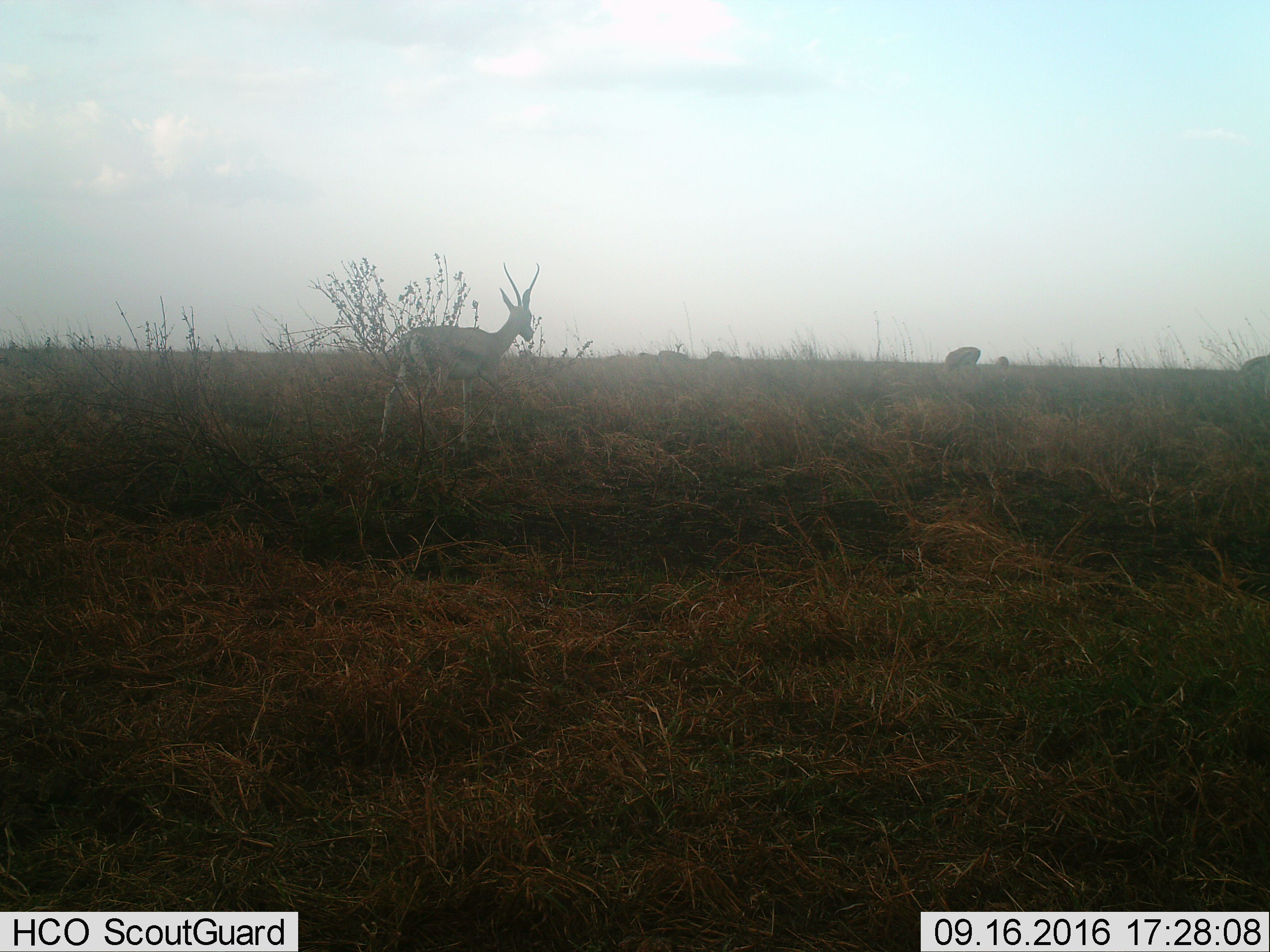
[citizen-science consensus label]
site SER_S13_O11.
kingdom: Animalia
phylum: Chordata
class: Mammalia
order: Artiodactyla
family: Bovidae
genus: Eudorcas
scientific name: Eudorcas thomsonii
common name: thomson's gazelle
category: gazellethomsons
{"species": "gazellethomsons (thomson's gazelle) (Eudorcas thomsonii)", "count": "5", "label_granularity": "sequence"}